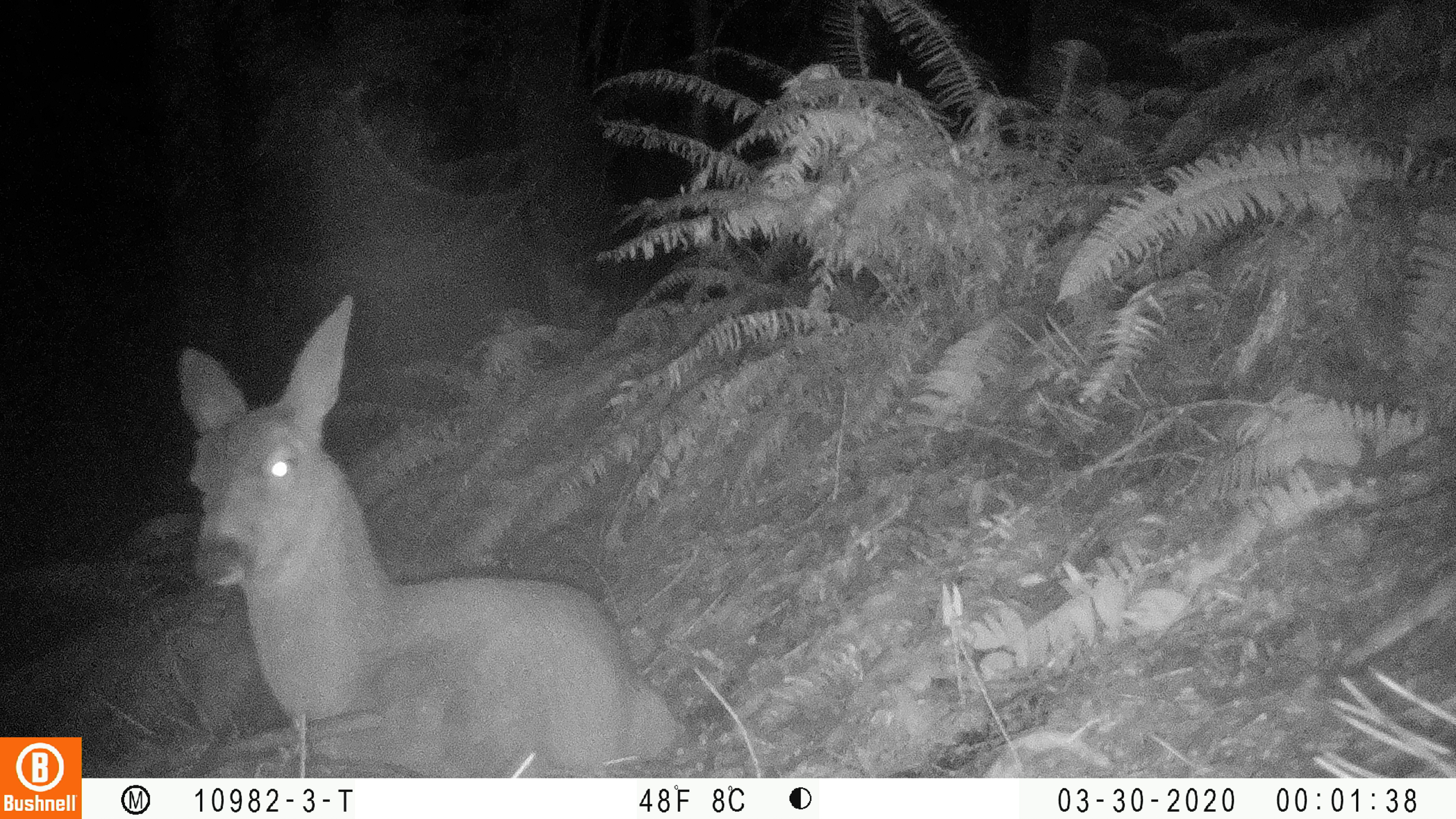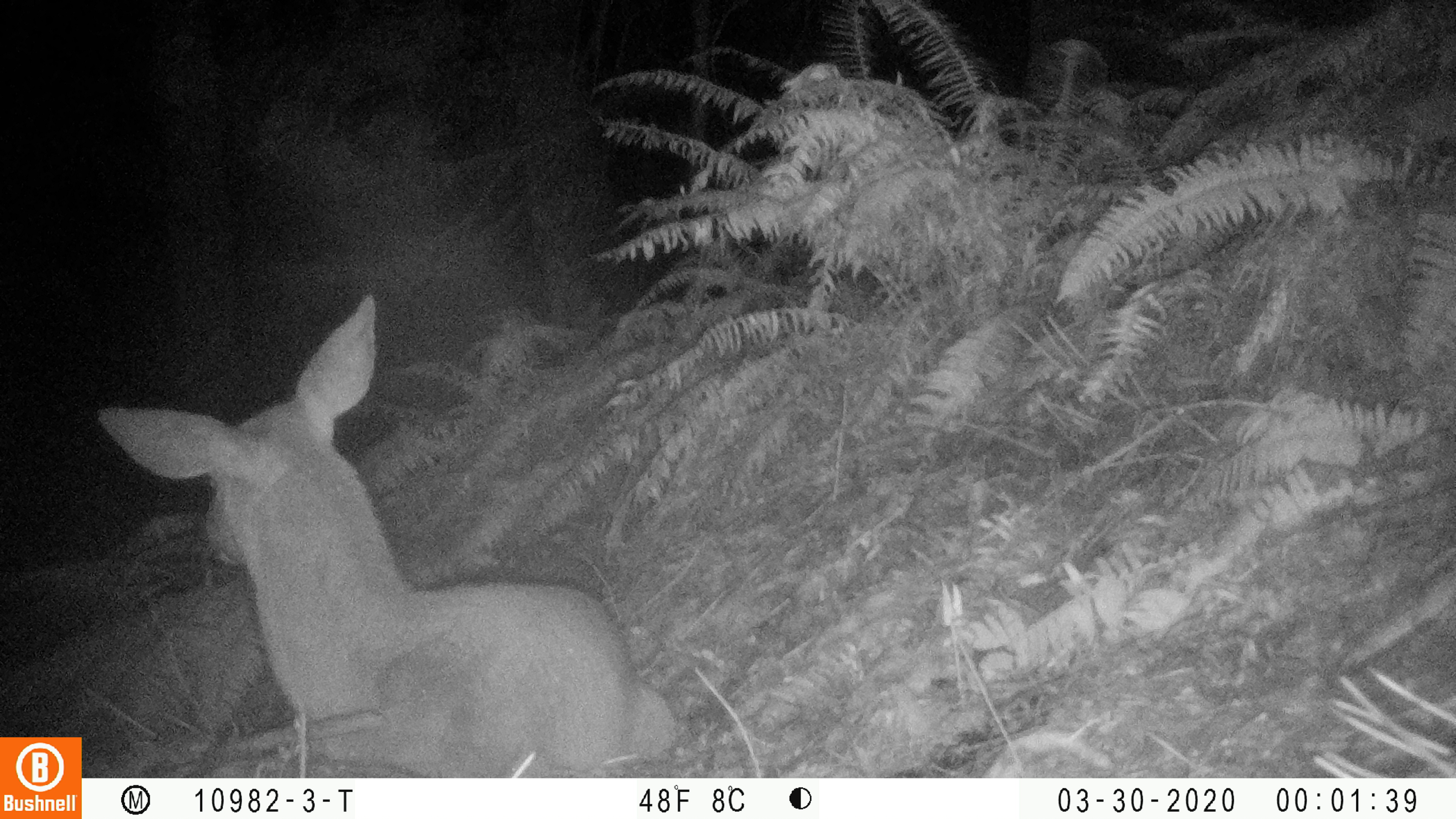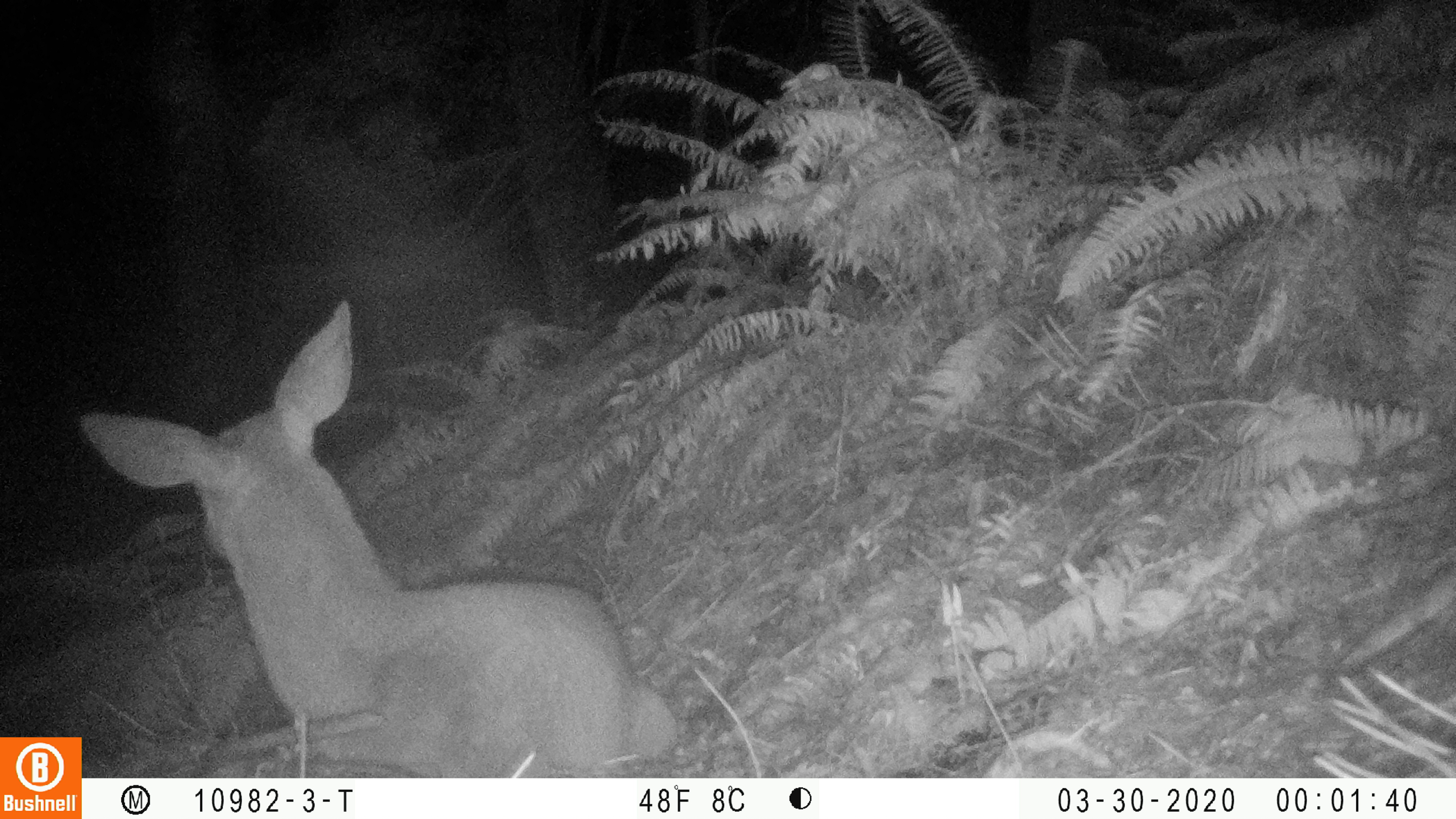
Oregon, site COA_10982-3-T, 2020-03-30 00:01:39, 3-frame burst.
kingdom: Animalia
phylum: Chordata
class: Mammalia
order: Artiodactyla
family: Cervidae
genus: Odocoileus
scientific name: Odocoileus hemionus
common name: black-tailed deer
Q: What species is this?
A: Black-tailed deer (Odocoileus hemionus).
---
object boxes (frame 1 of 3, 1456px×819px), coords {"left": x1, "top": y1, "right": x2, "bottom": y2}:
black-tailed deer: {"left": 169, "top": 292, "right": 681, "bottom": 770}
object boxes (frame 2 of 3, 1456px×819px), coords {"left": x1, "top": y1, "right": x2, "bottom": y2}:
black-tailed deer: {"left": 88, "top": 291, "right": 689, "bottom": 766}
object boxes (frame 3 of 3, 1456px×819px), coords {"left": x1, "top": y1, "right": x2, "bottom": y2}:
black-tailed deer: {"left": 86, "top": 296, "right": 685, "bottom": 774}